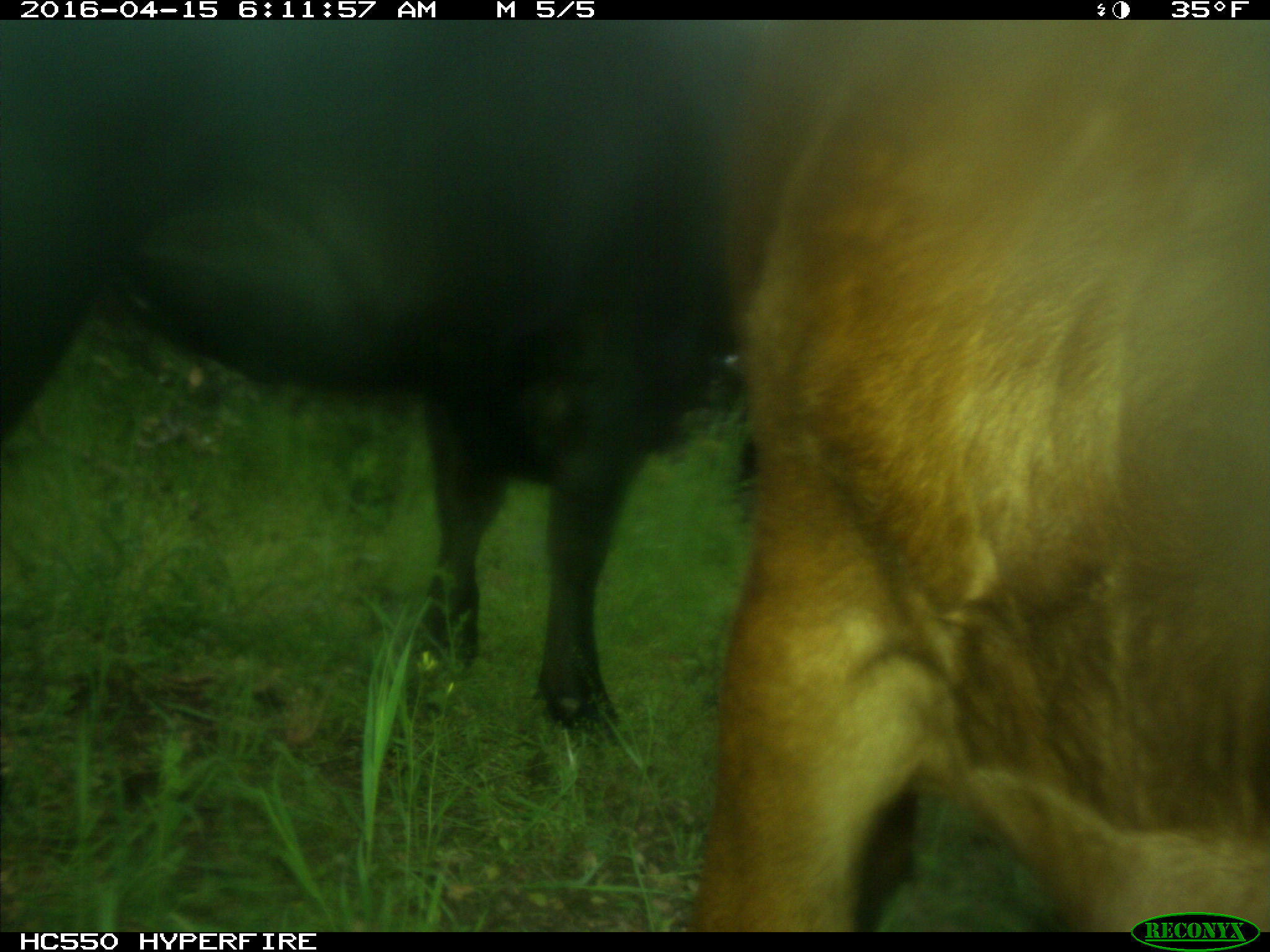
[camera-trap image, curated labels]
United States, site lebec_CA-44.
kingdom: Animalia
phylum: Chordata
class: Mammalia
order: Artiodactyla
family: Bovidae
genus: Bos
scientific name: Bos taurus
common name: domestic cow